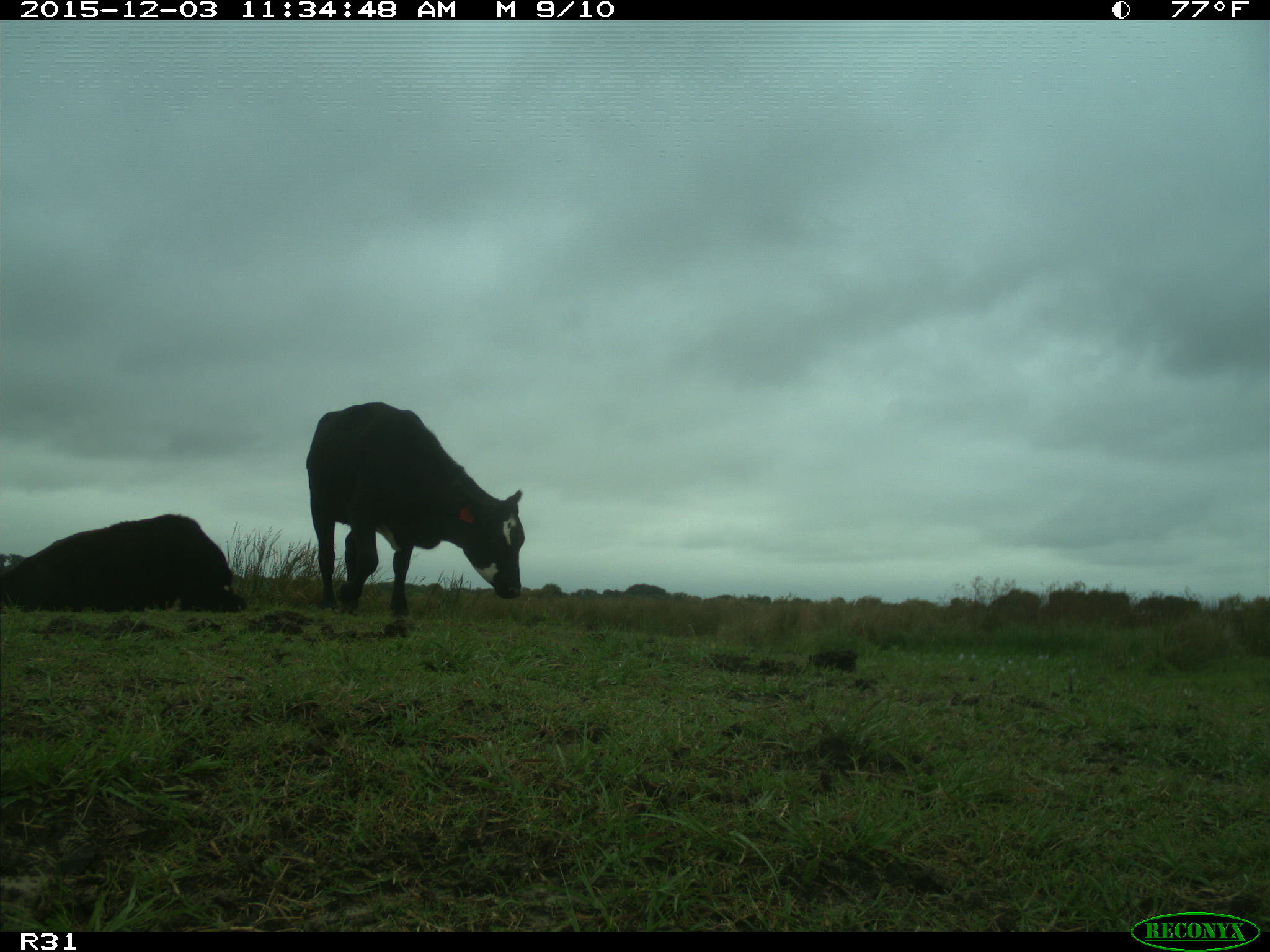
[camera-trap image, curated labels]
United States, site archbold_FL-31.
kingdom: Animalia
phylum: Chordata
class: Mammalia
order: Artiodactyla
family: Bovidae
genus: Bos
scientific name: Bos taurus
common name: domestic cow